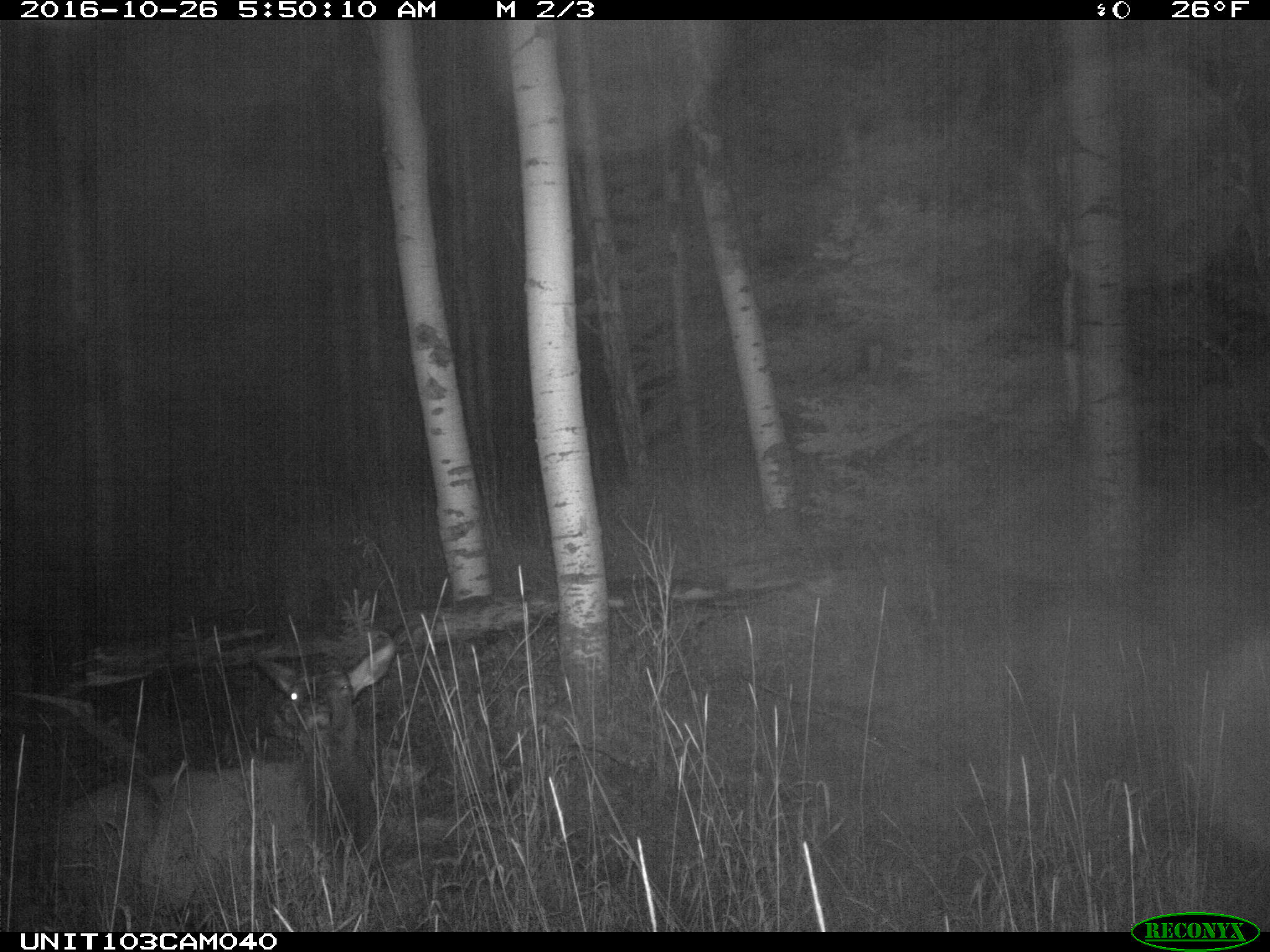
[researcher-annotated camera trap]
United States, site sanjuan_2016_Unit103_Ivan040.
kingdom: Animalia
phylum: Chordata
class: Mammalia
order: Artiodactyla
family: Cervidae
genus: Cervus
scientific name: Cervus elaphus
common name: red deer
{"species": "Cervus elaphus (red deer)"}